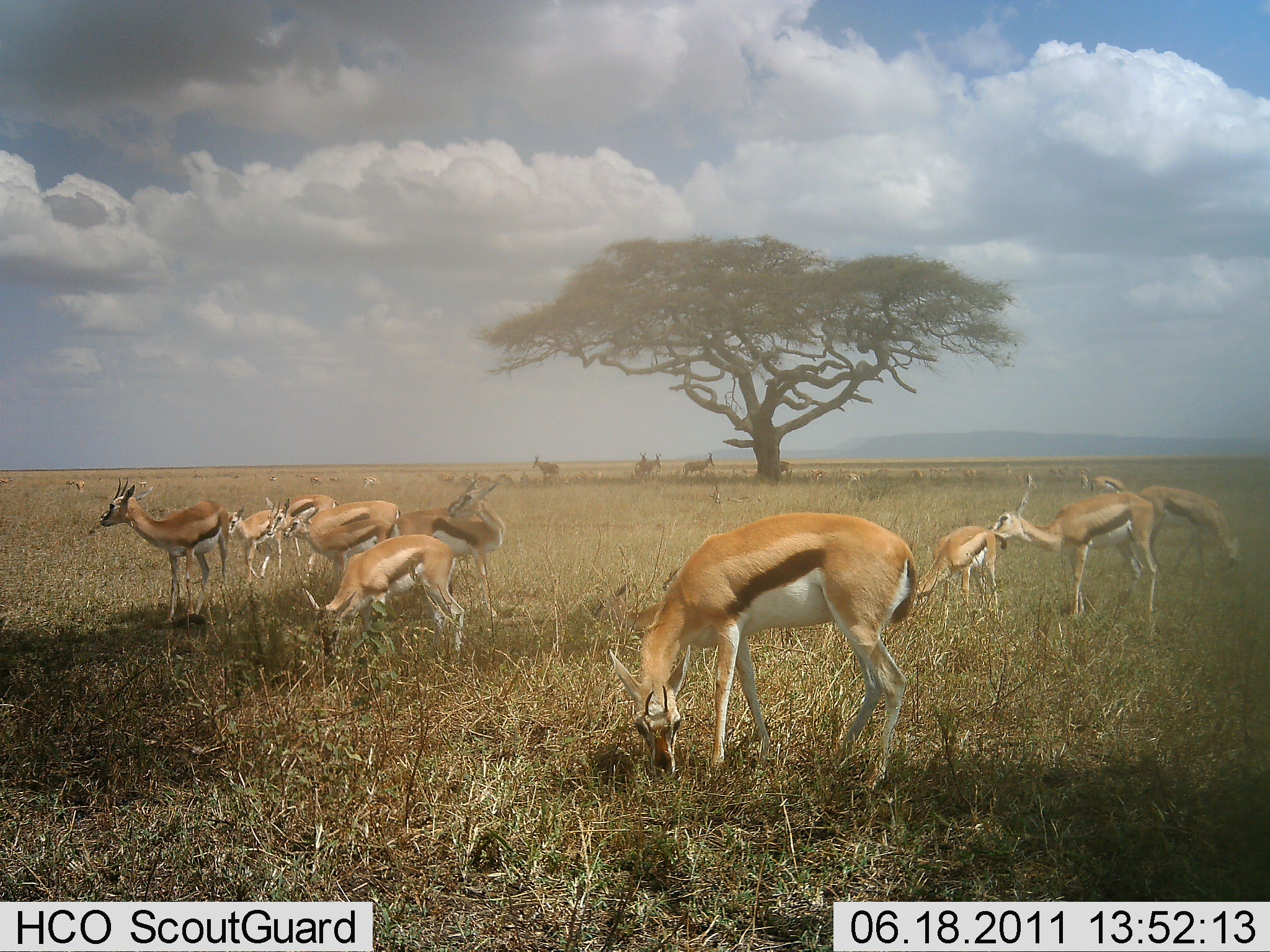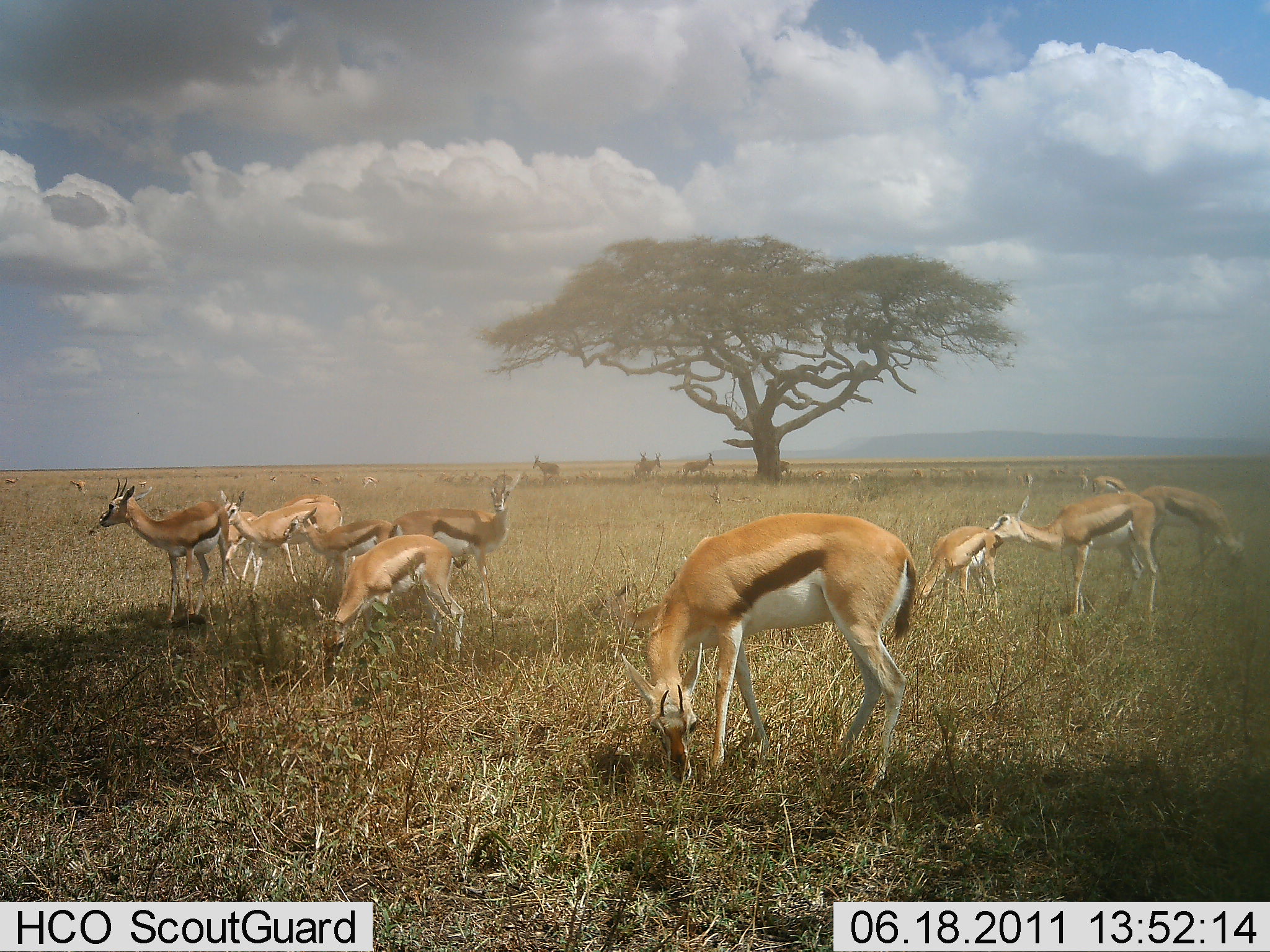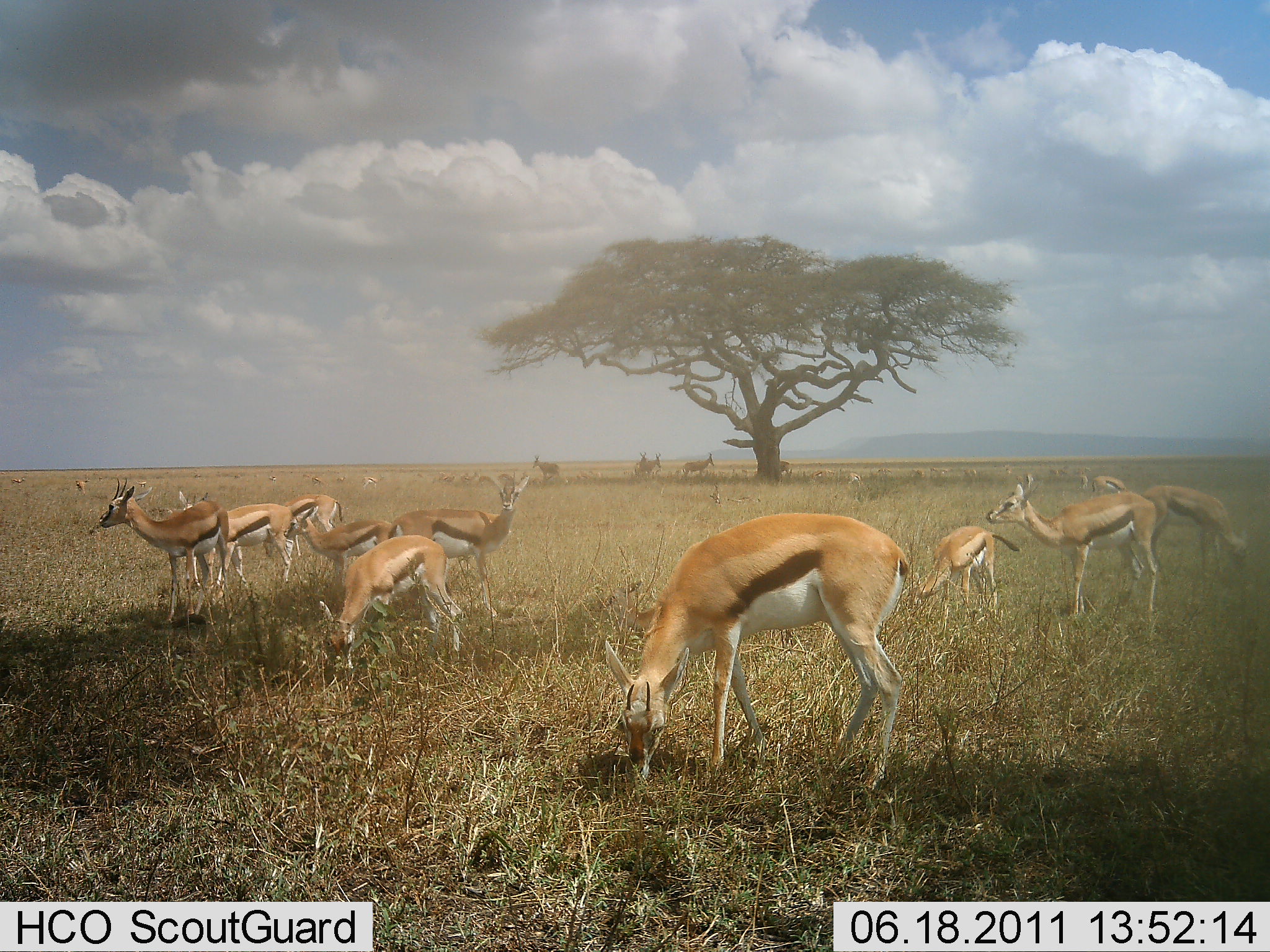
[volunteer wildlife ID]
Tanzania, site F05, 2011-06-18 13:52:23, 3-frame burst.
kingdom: Animalia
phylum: Chordata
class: Mammalia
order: Artiodactyla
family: Bovidae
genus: Eudorcas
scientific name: Eudorcas thomsonii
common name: thomson's gazelle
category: gazellethomsons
Gazellethomsons (thomson's gazelle) (Eudorcas thomsonii), count 11-50. Behavior (volunteer vote fractions): standing 79%, resting 7%, moving 7%, interacting 21%. Young present (vote fraction): 21%. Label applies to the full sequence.